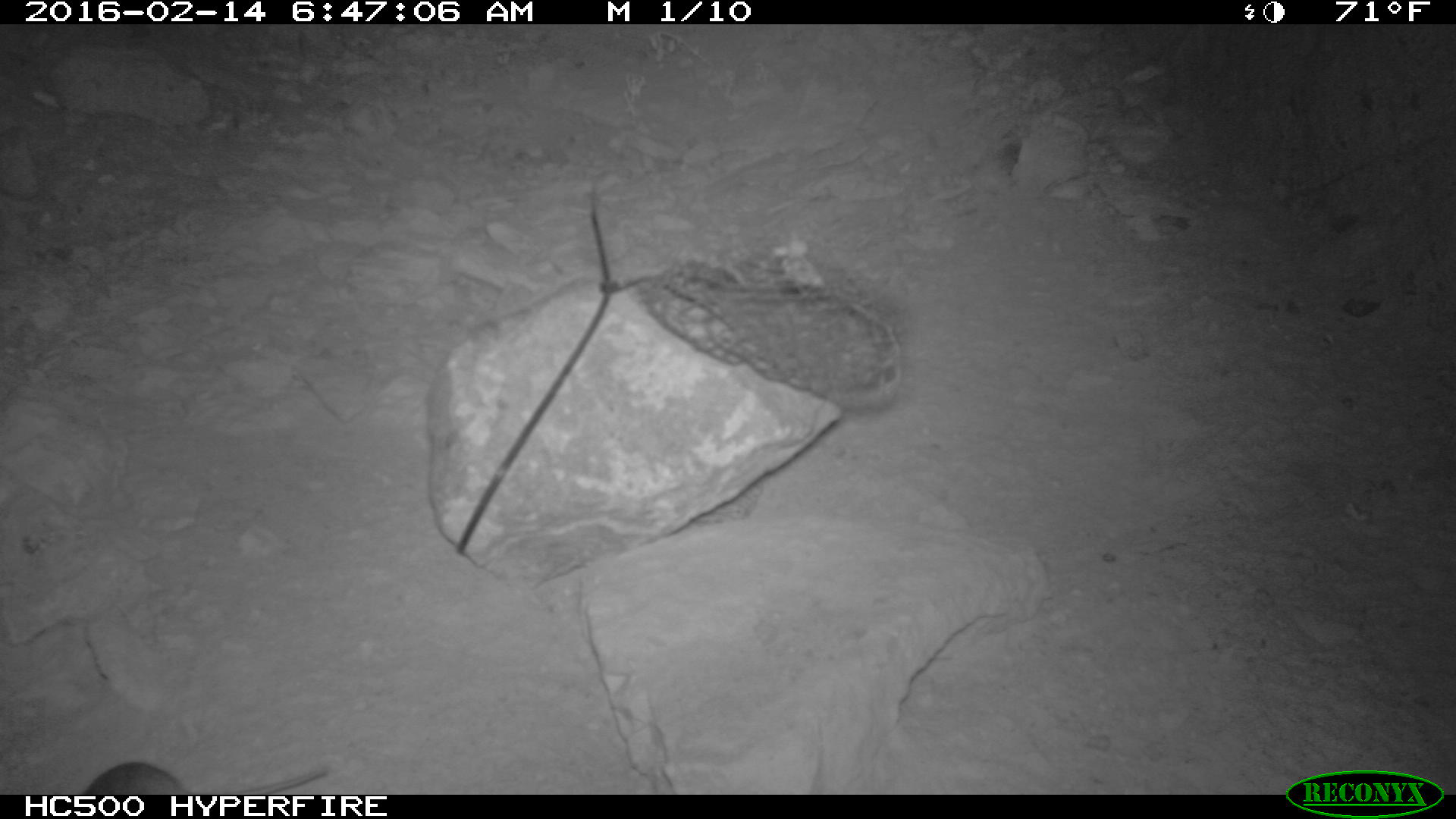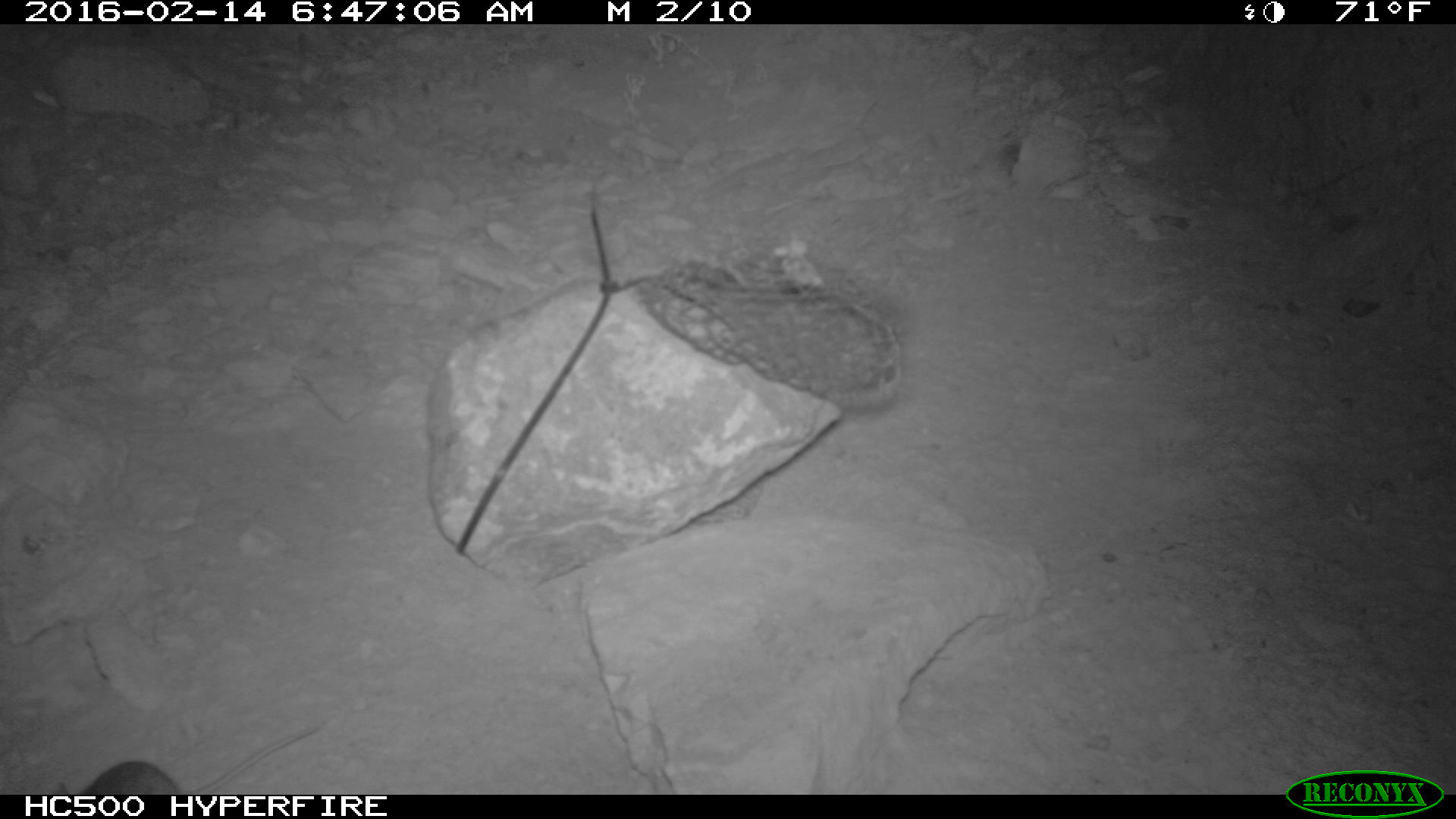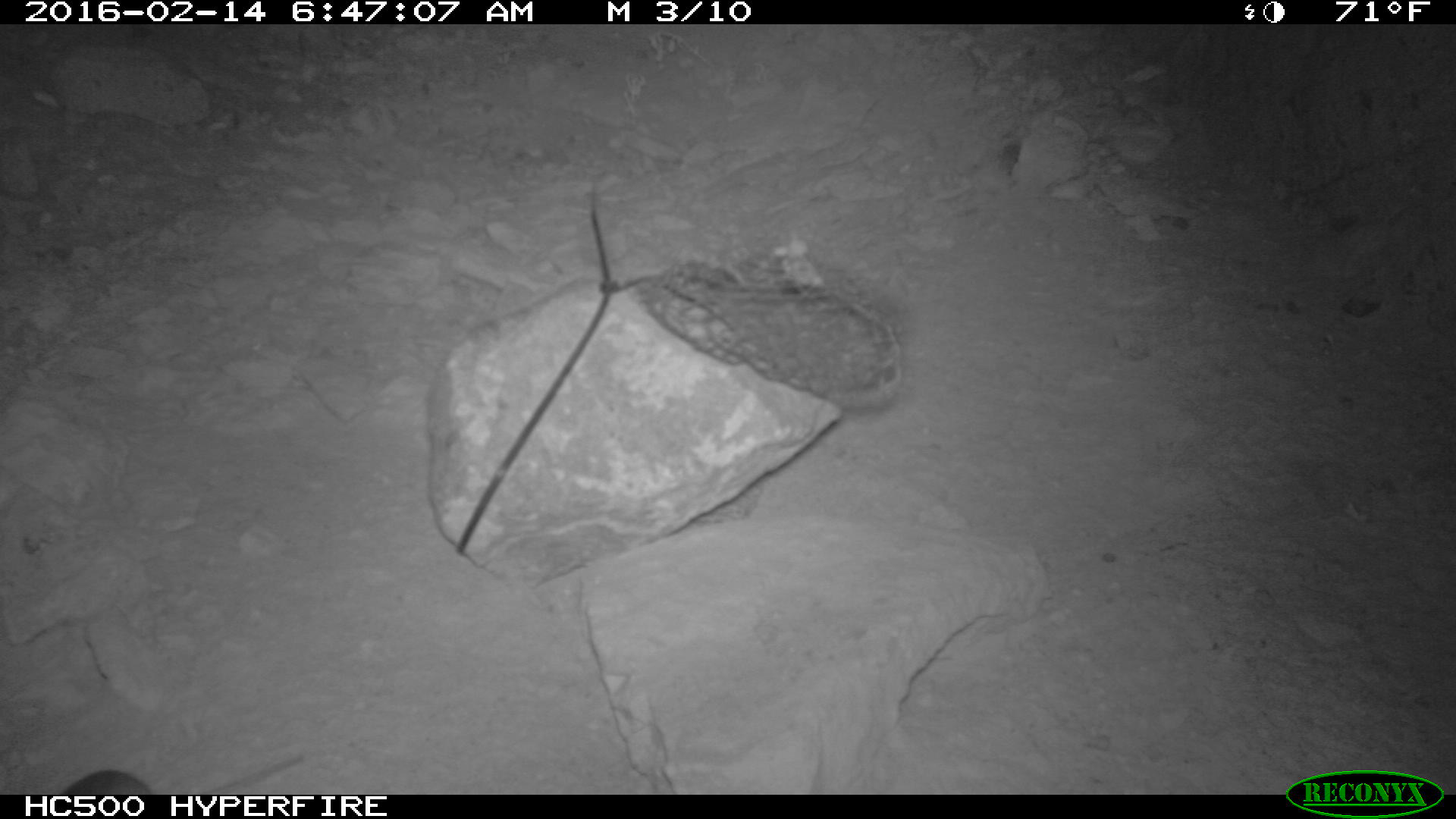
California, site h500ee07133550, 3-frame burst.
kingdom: Animalia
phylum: Chordata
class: Mammalia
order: Rodentia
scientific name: Rodentia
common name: rodent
Rodent (Rodentia).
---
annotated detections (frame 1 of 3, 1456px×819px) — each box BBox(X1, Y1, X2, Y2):
rodent: BBox(81, 761, 331, 794)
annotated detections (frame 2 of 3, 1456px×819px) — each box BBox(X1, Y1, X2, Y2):
rodent: BBox(48, 722, 326, 795)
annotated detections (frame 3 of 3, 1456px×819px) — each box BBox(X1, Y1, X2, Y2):
rodent: BBox(61, 754, 303, 794)